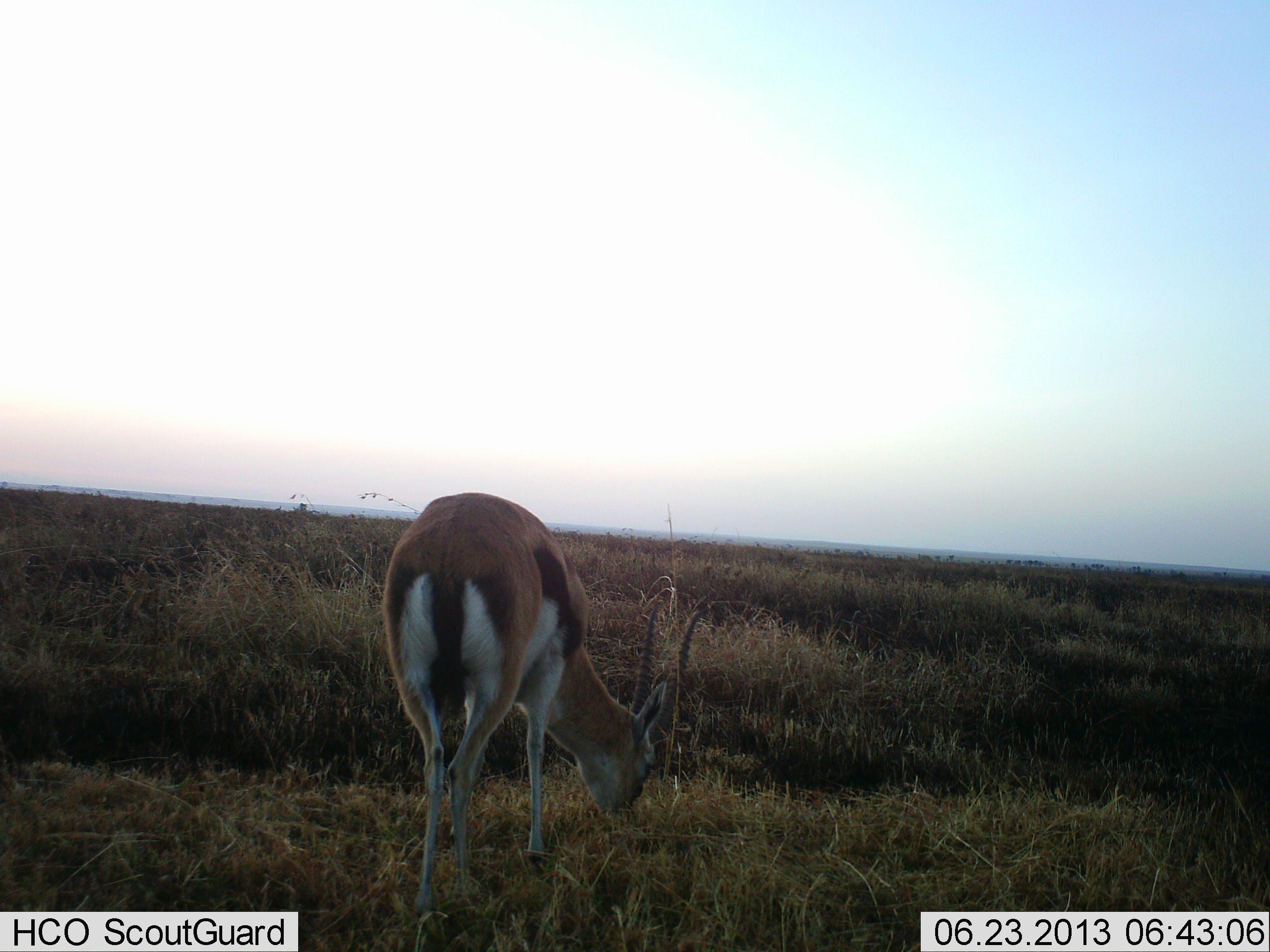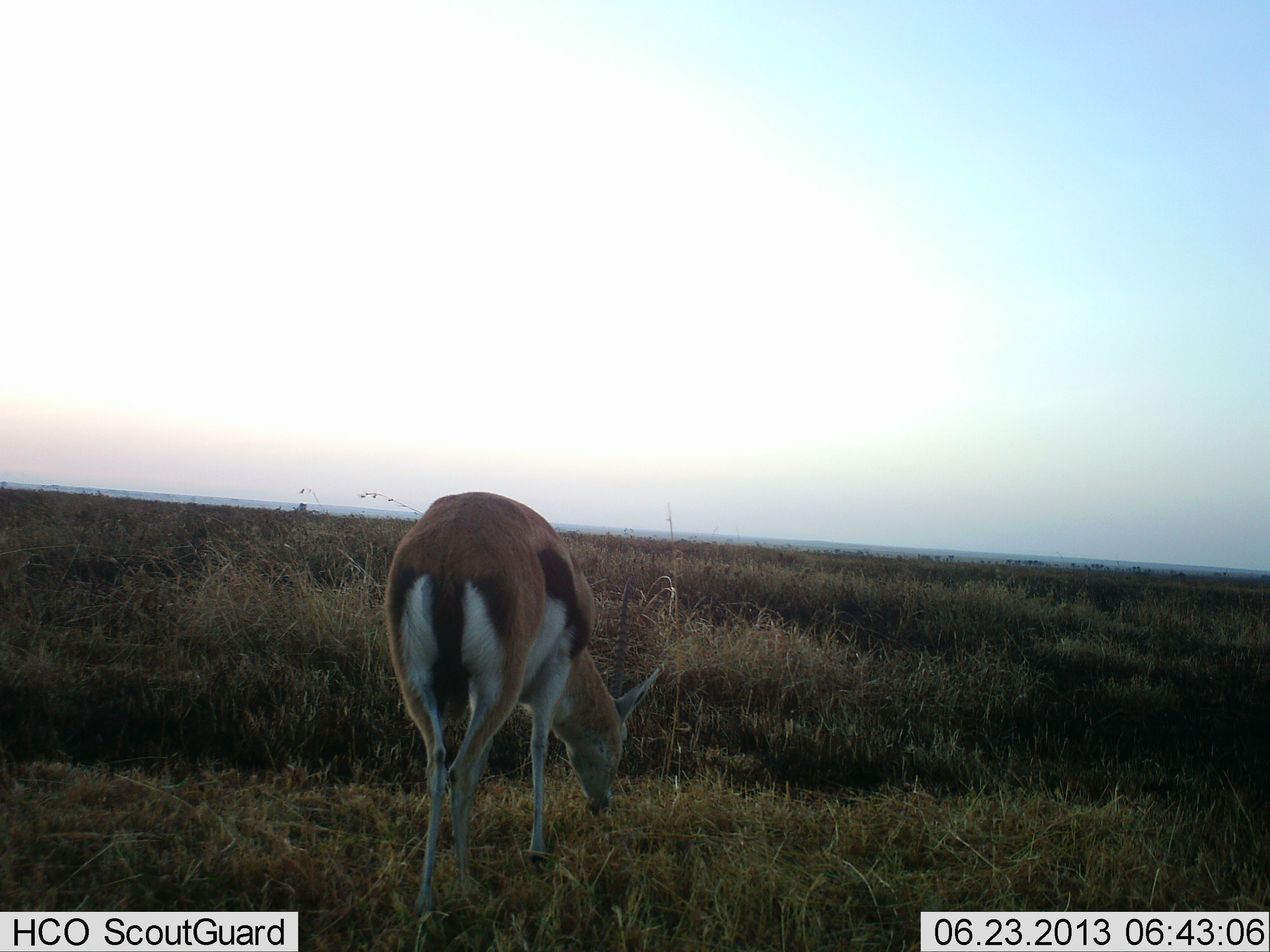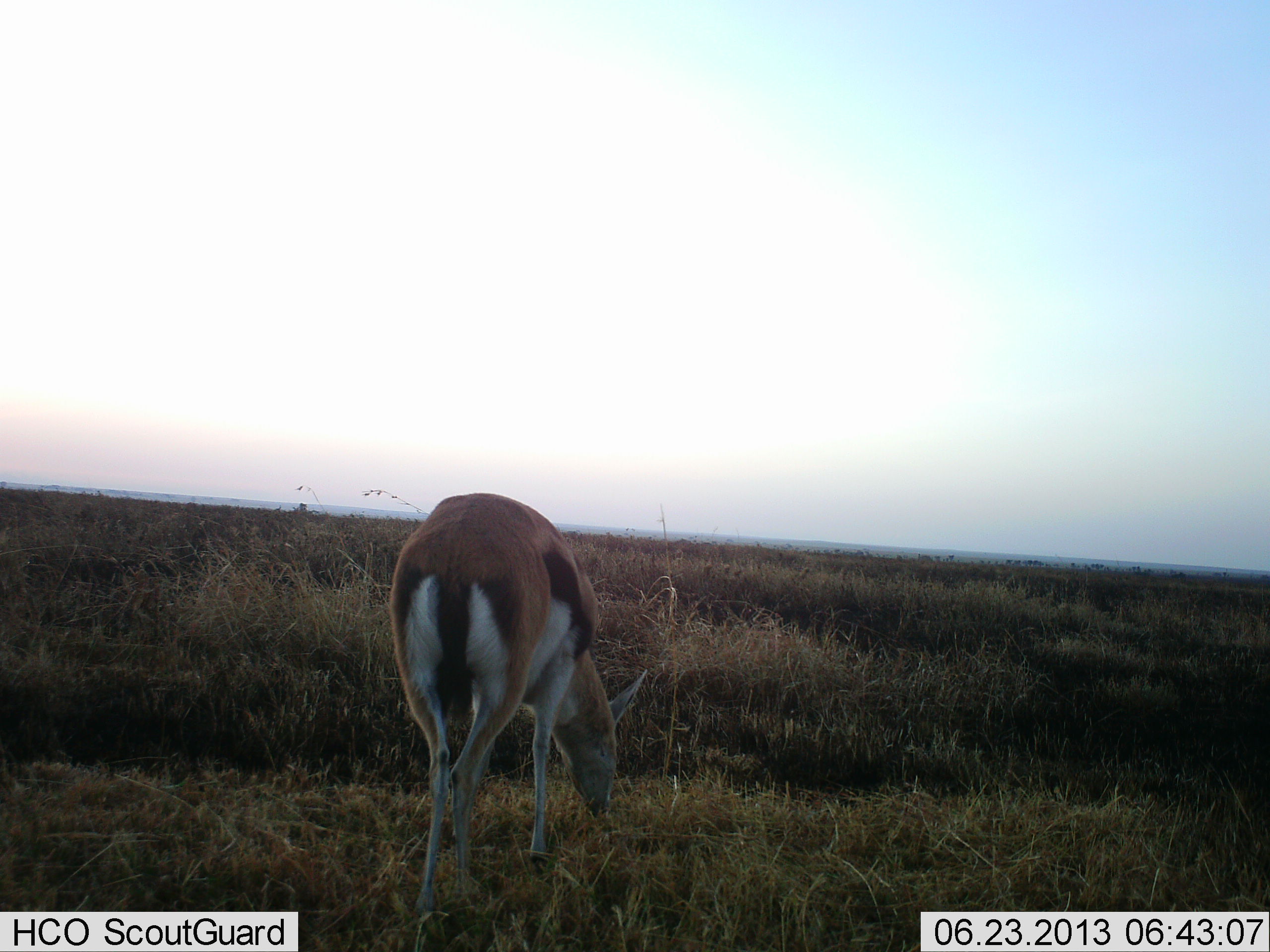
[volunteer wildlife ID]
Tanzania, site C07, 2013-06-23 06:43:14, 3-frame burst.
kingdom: Animalia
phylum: Chordata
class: Mammalia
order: Artiodactyla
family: Bovidae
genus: Eudorcas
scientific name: Eudorcas thomsonii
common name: thomson's gazelle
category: gazellethomsons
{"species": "gazellethomsons (thomson's gazelle) (Eudorcas thomsonii)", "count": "1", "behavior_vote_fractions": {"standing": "22%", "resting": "0%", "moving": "0%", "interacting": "0%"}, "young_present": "0%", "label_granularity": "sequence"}